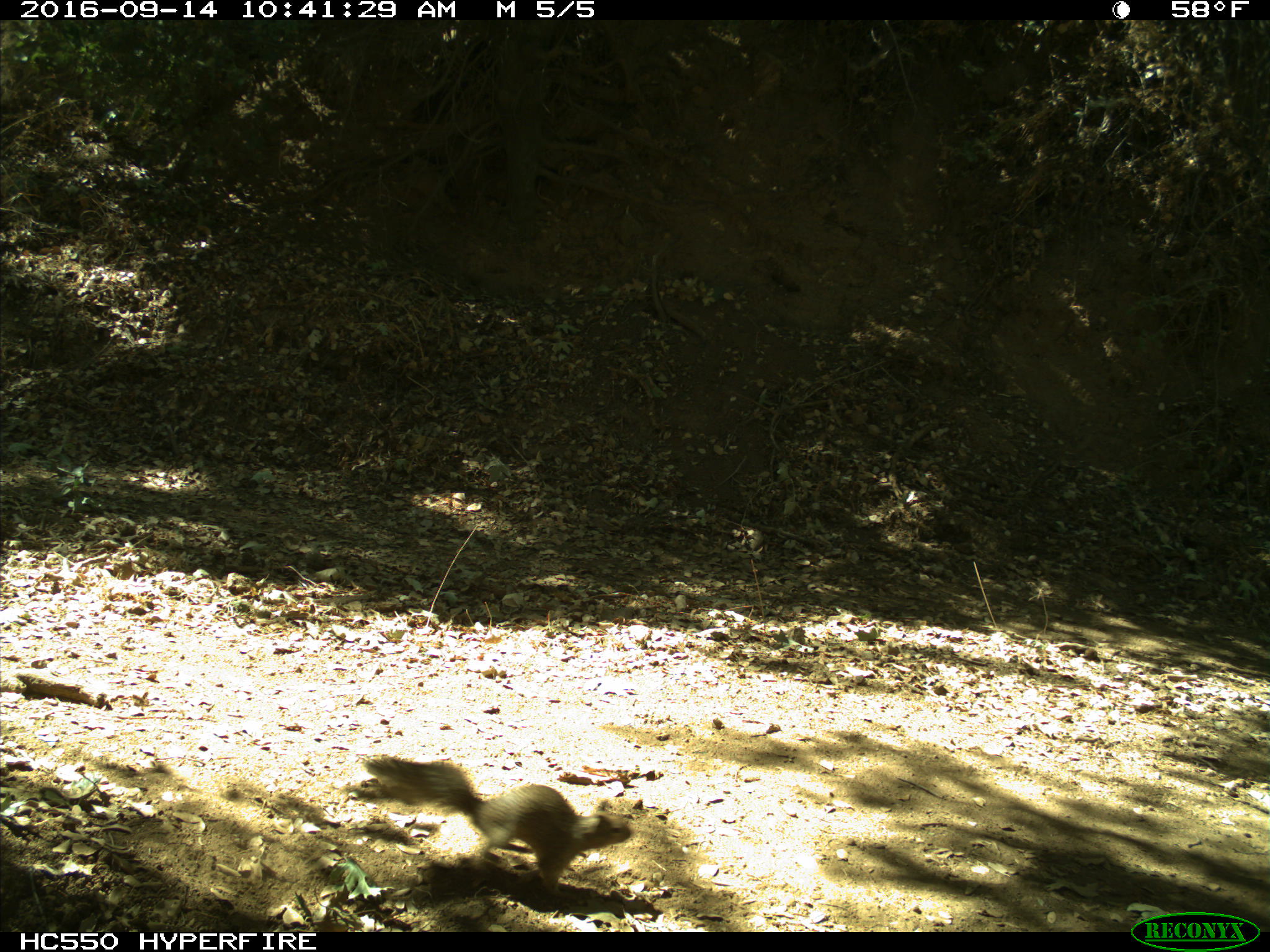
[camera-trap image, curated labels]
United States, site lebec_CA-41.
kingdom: Animalia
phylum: Chordata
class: Mammalia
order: Rodentia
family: Sciuridae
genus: Otospermophilus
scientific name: Otospermophilus beecheyi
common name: california ground squirrel